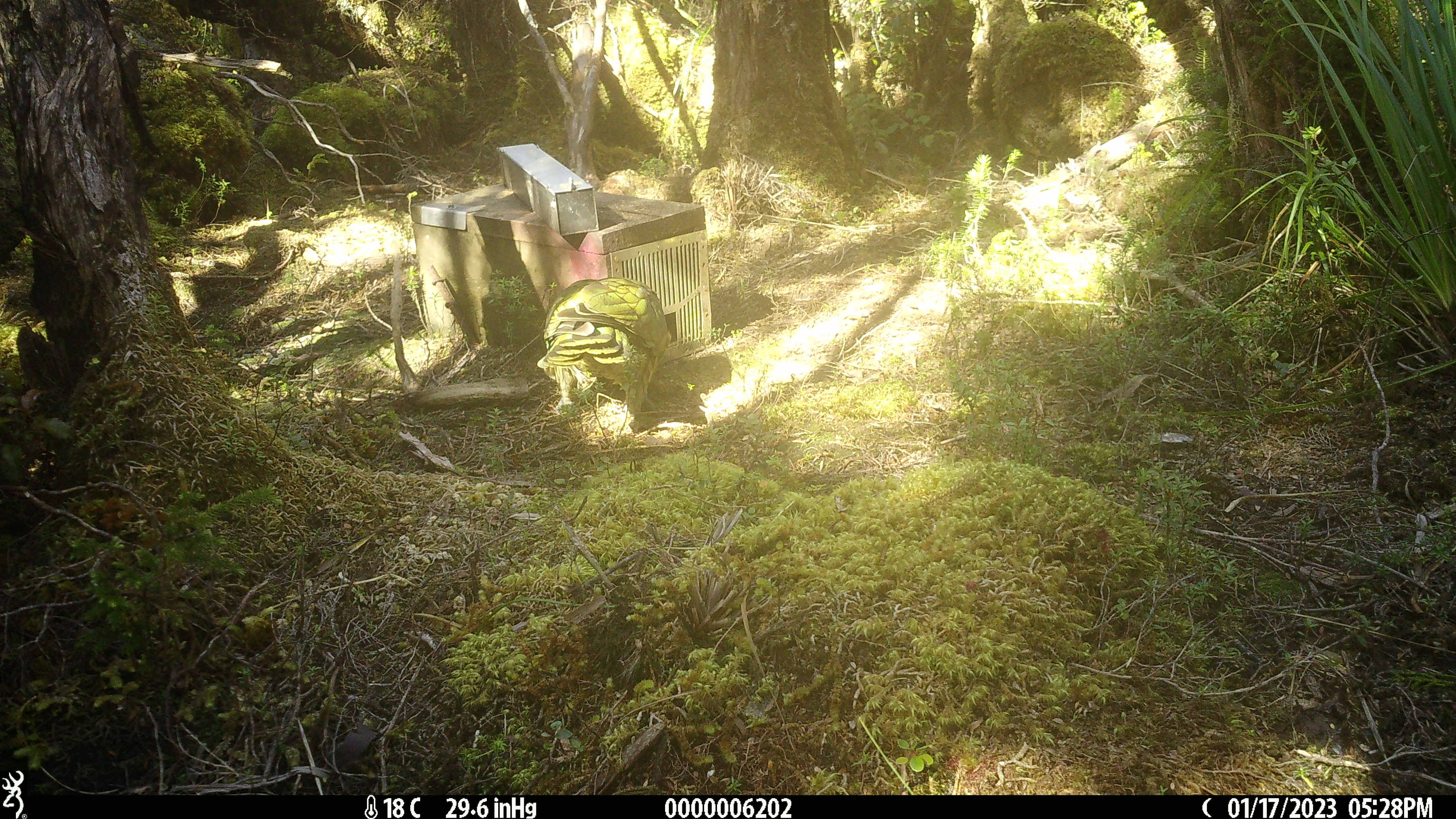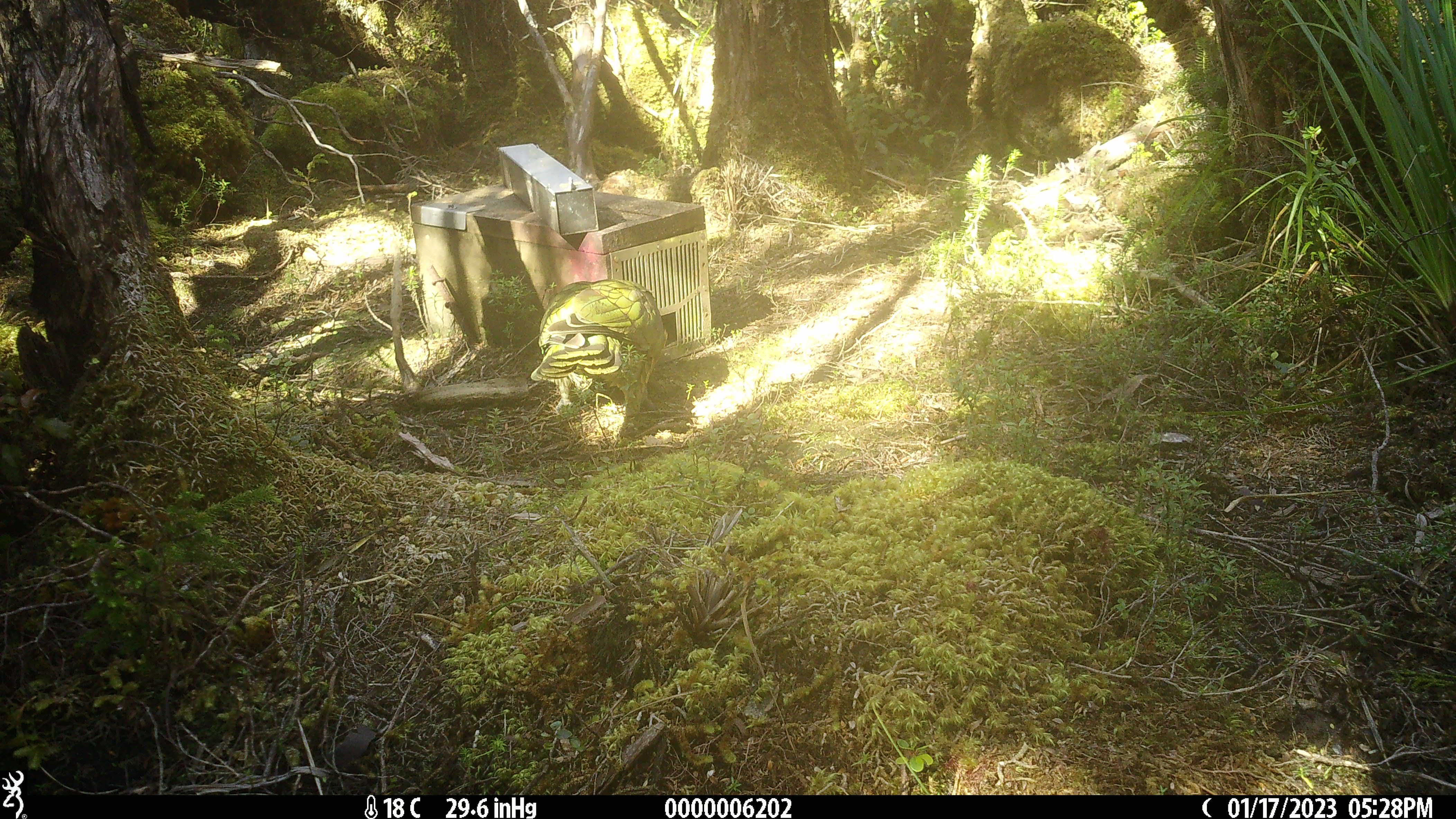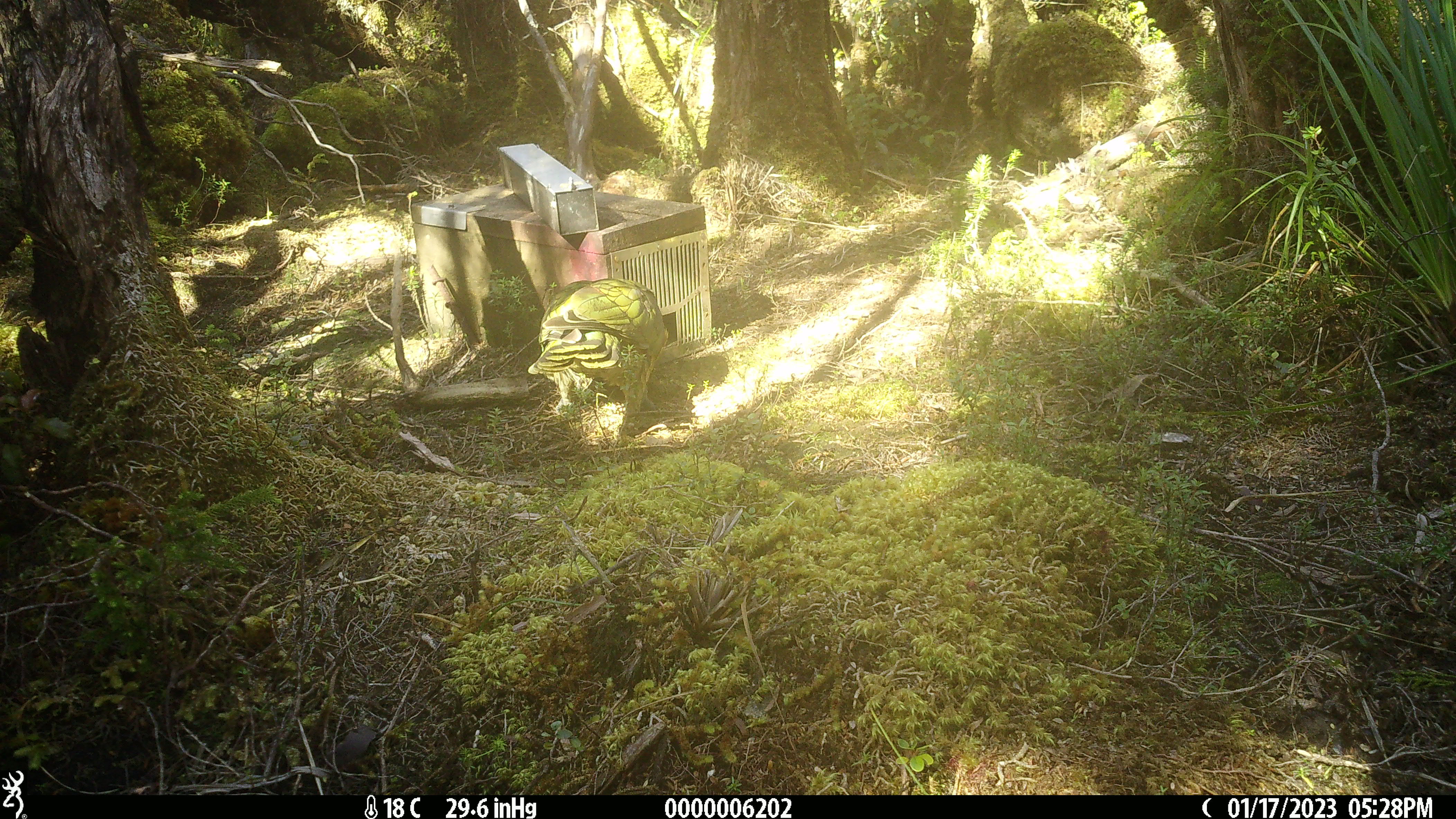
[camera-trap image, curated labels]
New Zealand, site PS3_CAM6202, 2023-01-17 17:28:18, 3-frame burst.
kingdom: Animalia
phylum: Chordata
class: Aves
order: Psittaciformes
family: Strigopidae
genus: Nestor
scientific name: Nestor notabilis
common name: kea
Kea (Nestor notabilis).